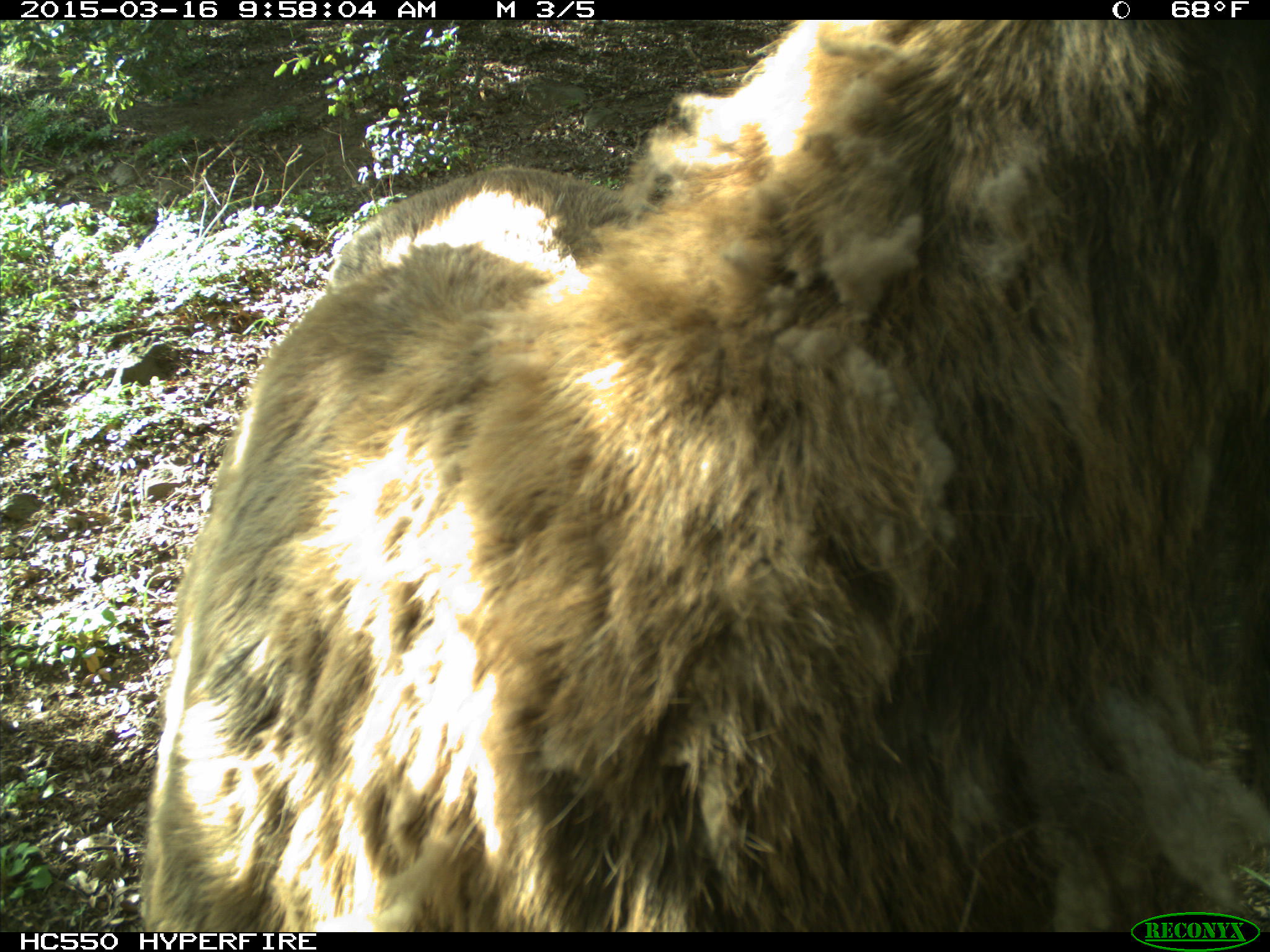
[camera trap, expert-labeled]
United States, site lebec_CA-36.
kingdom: Animalia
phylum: Chordata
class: Mammalia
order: Artiodactyla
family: Cervidae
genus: Cervus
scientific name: Cervus canadensis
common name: elk